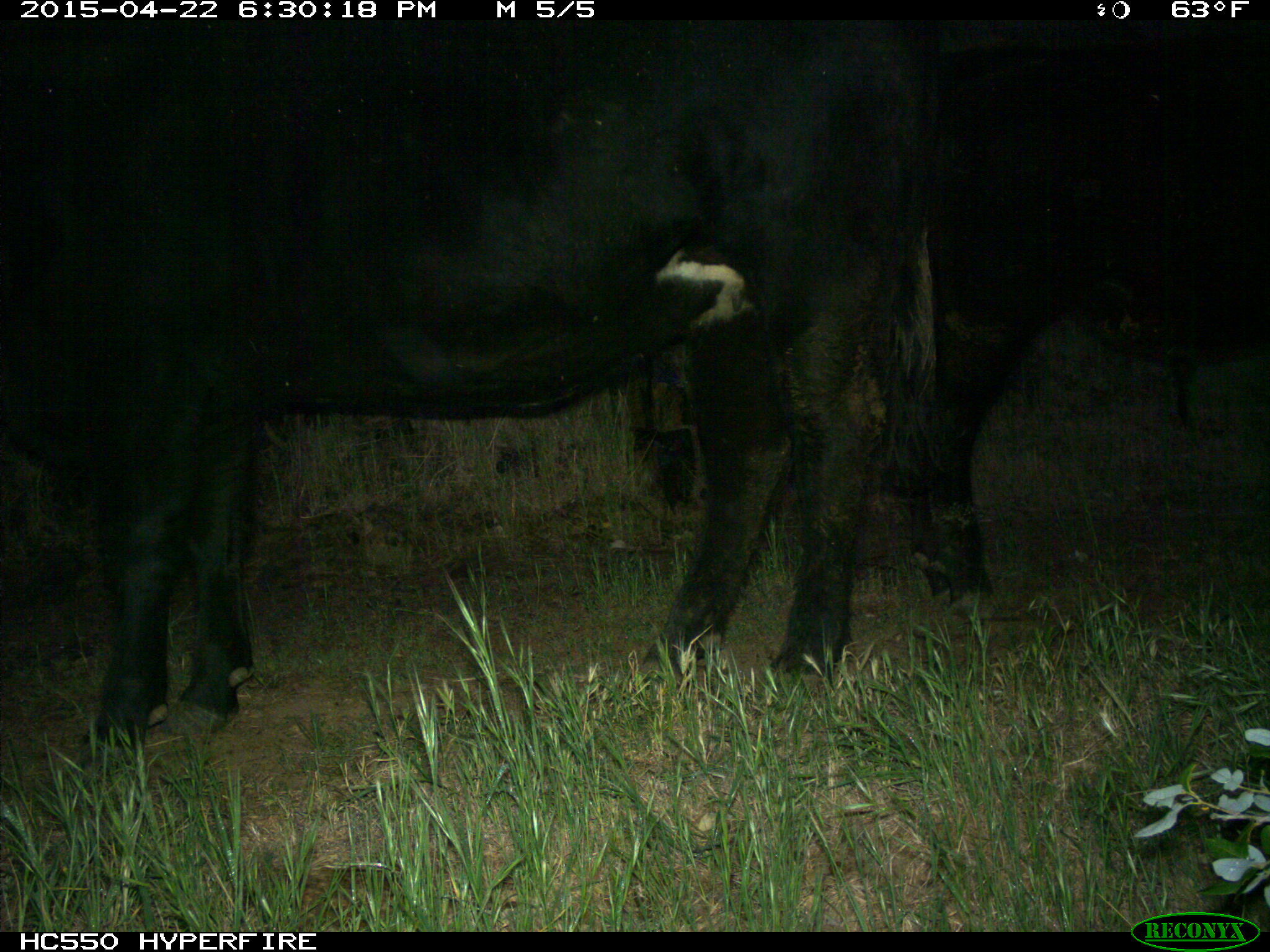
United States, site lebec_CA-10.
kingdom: Animalia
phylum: Chordata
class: Mammalia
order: Artiodactyla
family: Bovidae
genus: Bos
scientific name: Bos taurus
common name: domestic cow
Bos taurus (domestic cow).